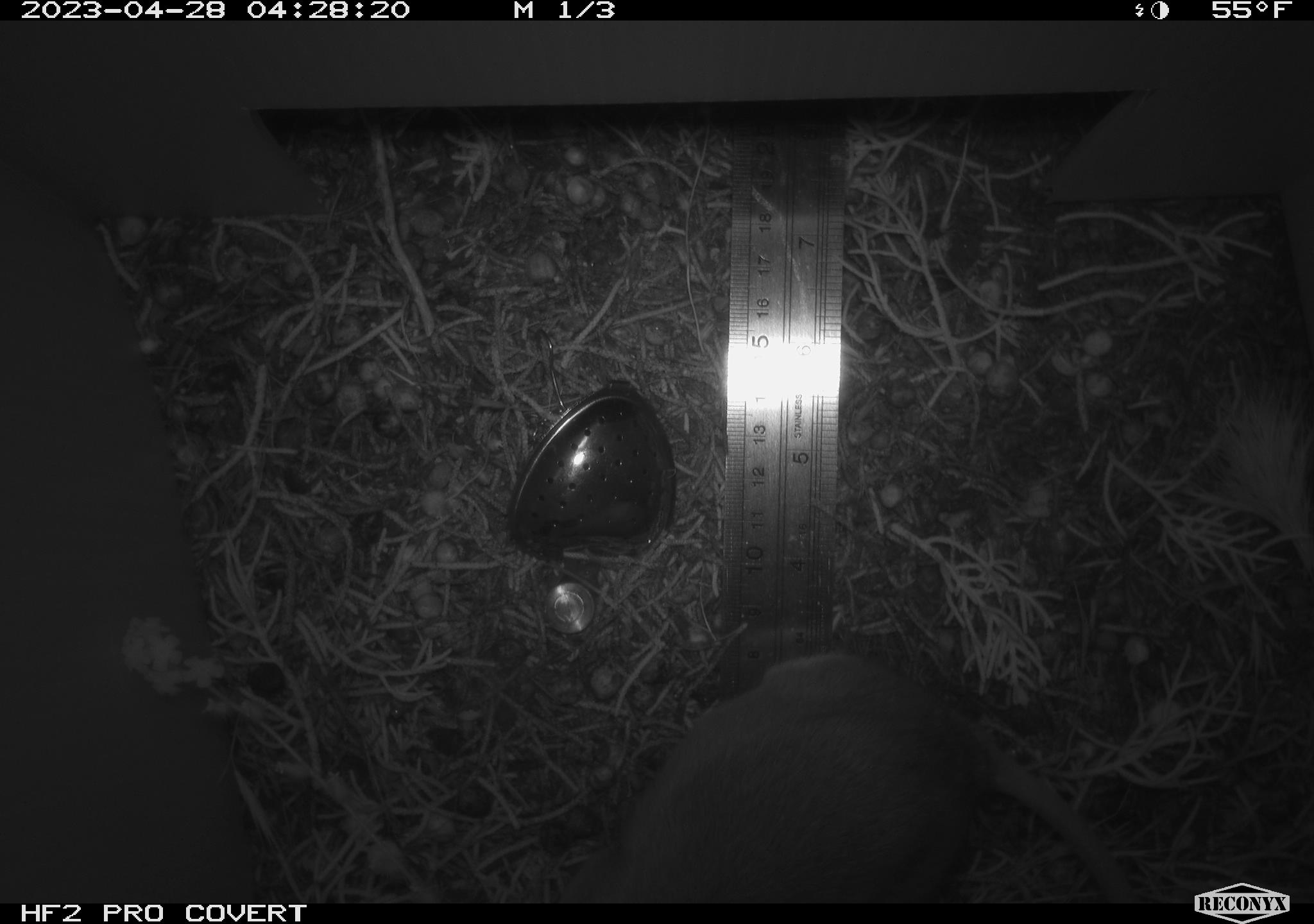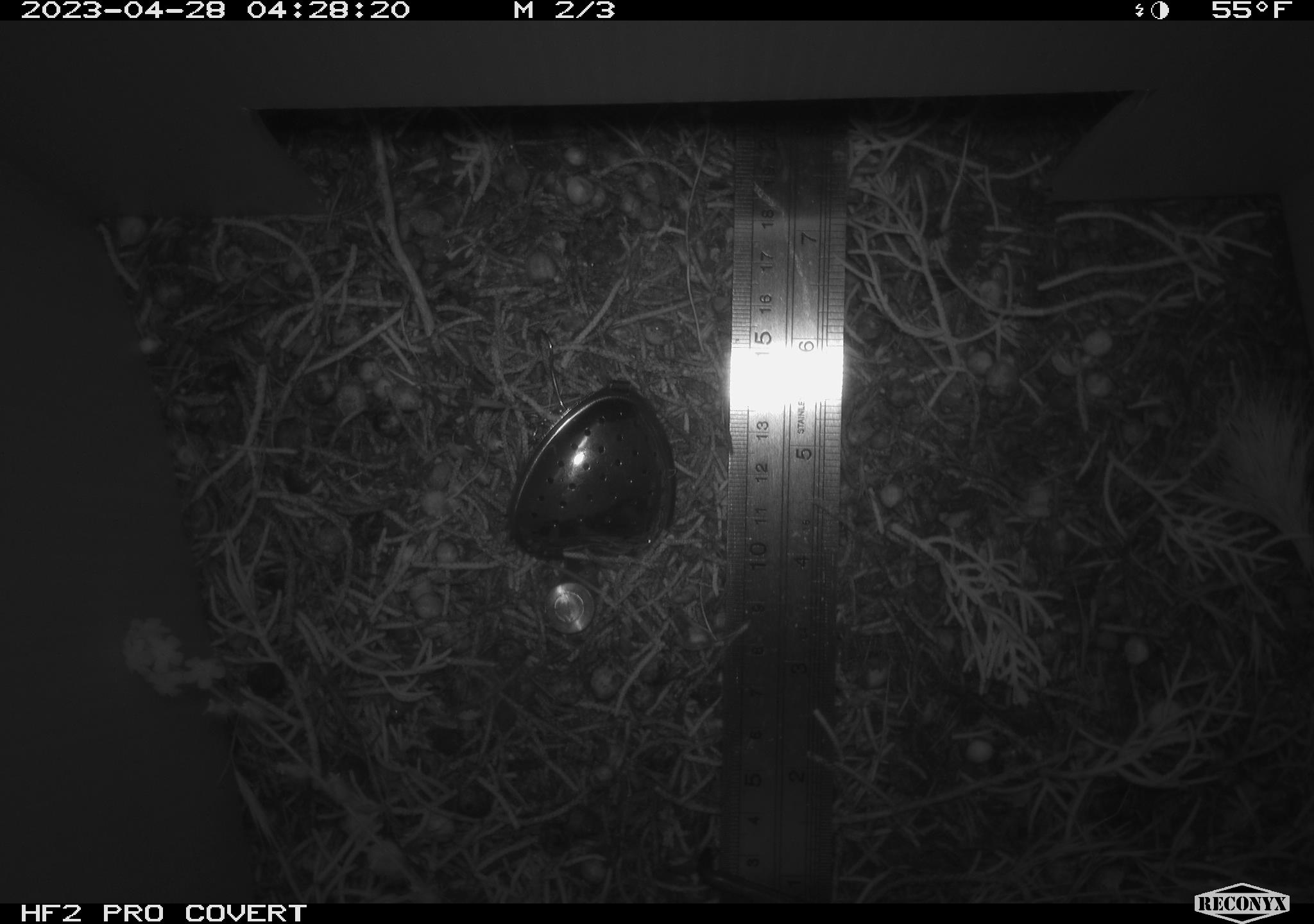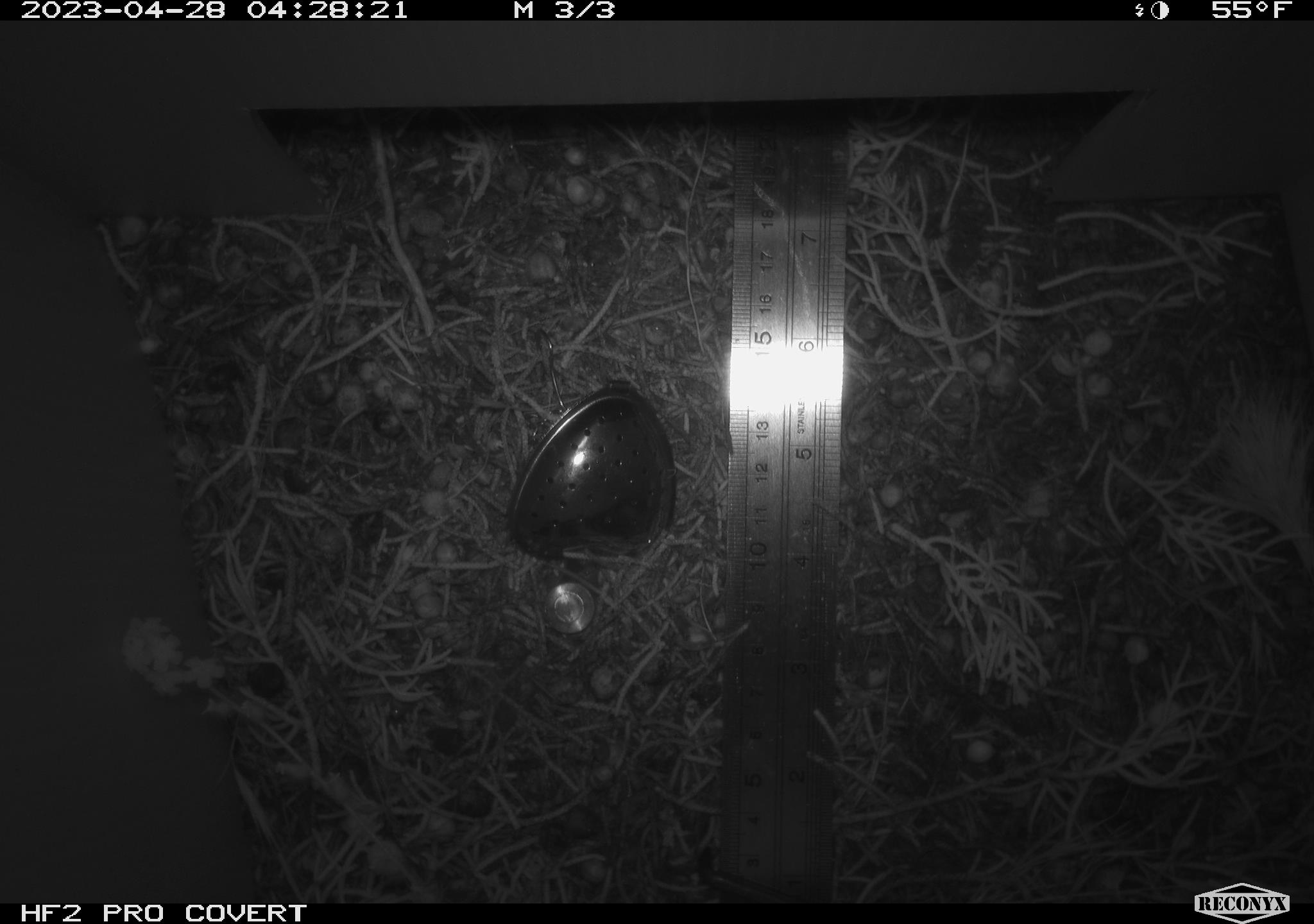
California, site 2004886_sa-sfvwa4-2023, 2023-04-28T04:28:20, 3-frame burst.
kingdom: Animalia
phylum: Chordata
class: Mammalia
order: Rodentia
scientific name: Rodentia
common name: mouse species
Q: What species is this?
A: Mouse species (Rodentia).